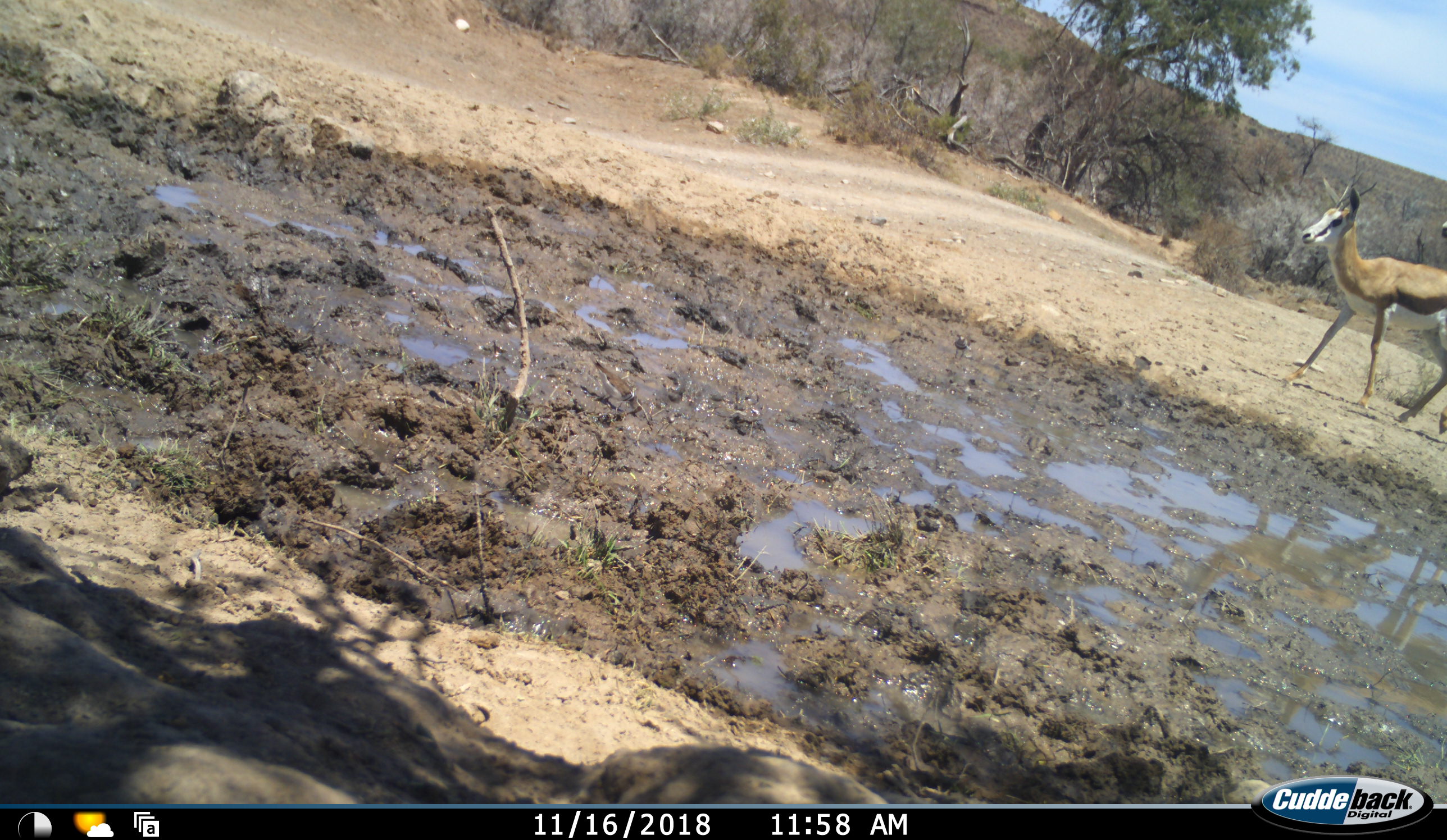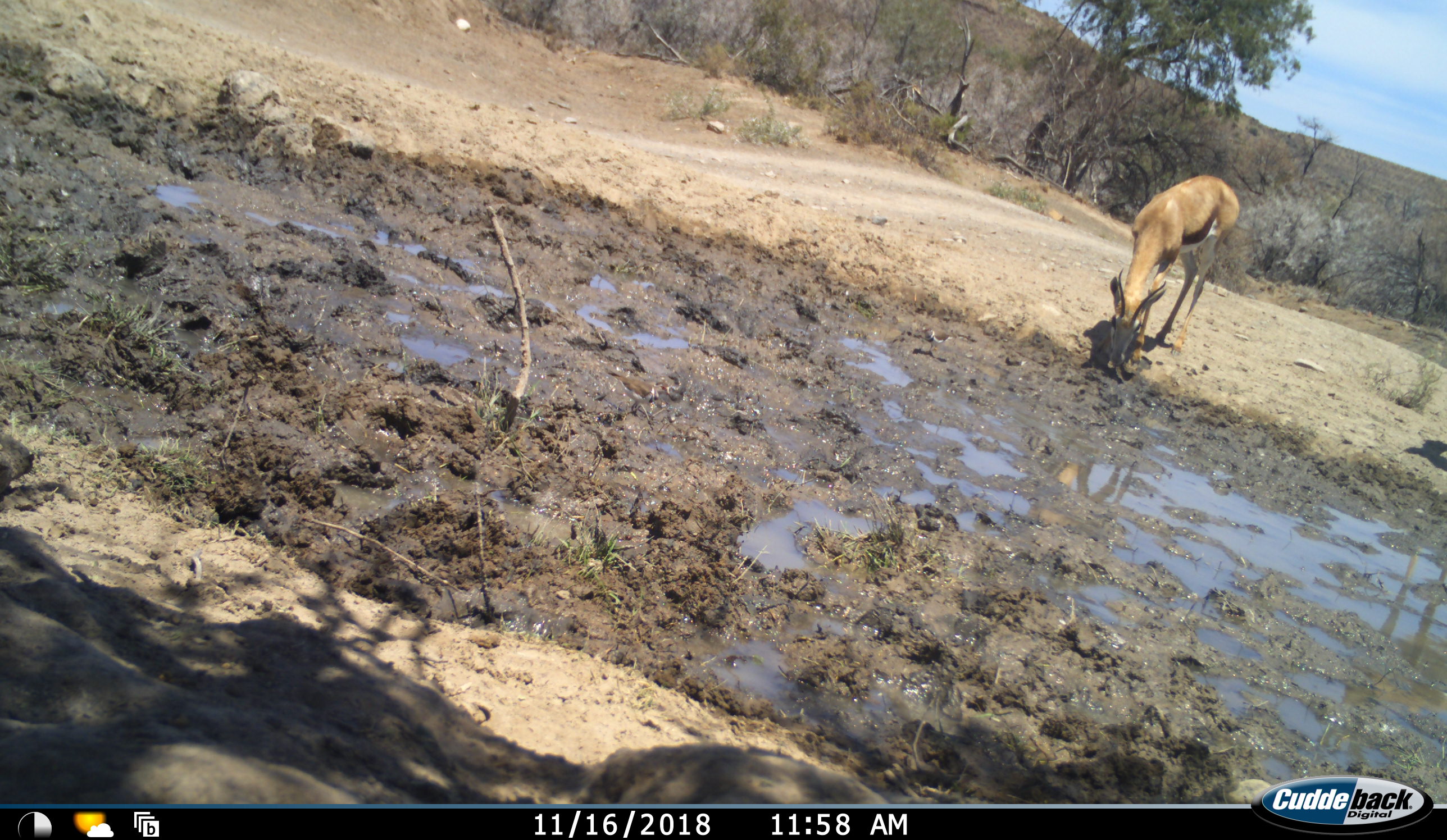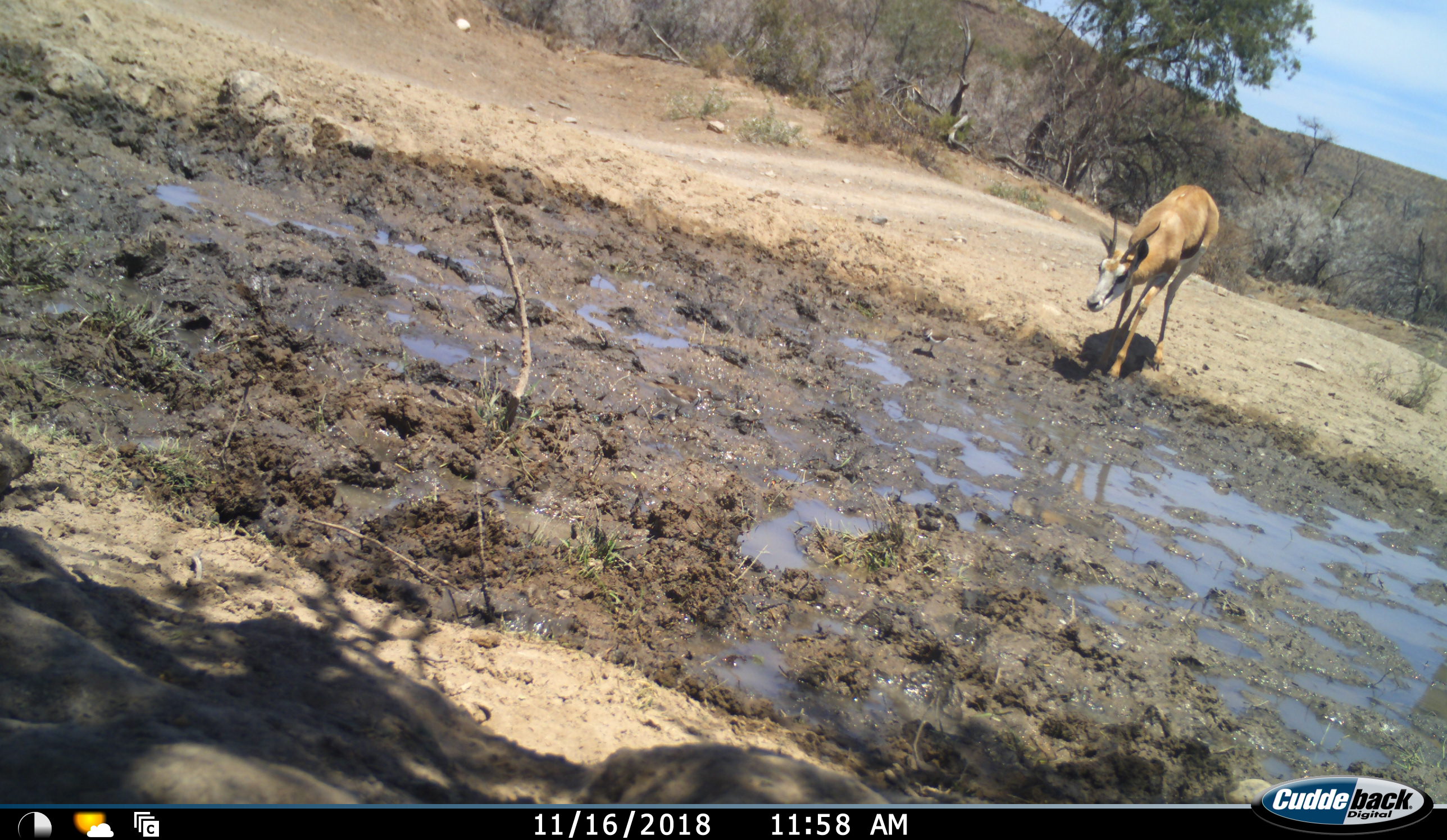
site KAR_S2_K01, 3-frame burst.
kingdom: Animalia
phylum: Chordata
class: Mammalia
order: Artiodactyla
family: Bovidae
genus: Antidorcas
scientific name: Antidorcas marsupialis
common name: springbok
Springbok (Antidorcas marsupialis), count 1. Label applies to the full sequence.